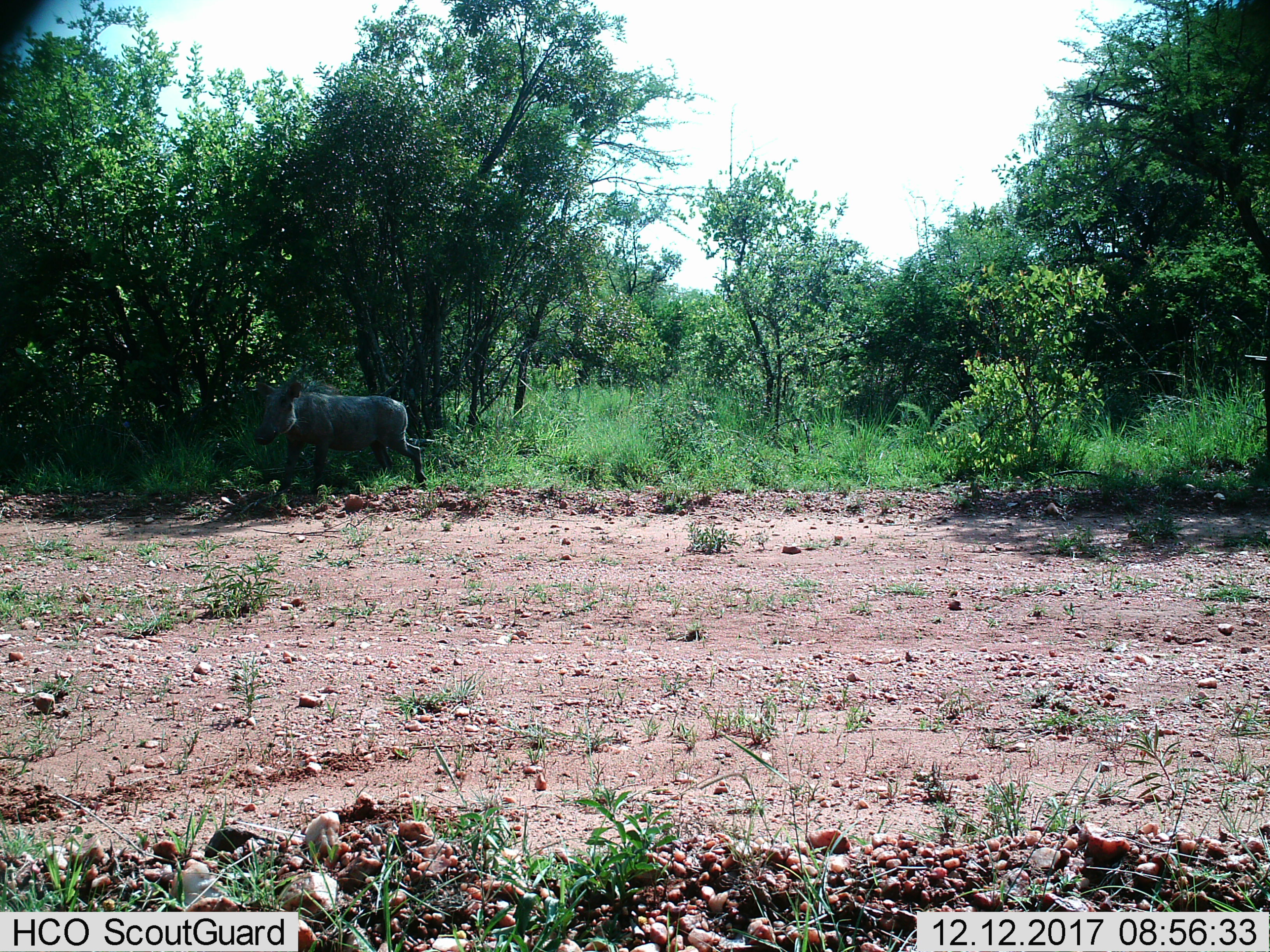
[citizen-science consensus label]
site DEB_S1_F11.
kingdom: Animalia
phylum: Chordata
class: Mammalia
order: Artiodactyla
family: Suidae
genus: Phacochoerus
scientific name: Phacochoerus africanus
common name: warthog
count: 1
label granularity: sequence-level